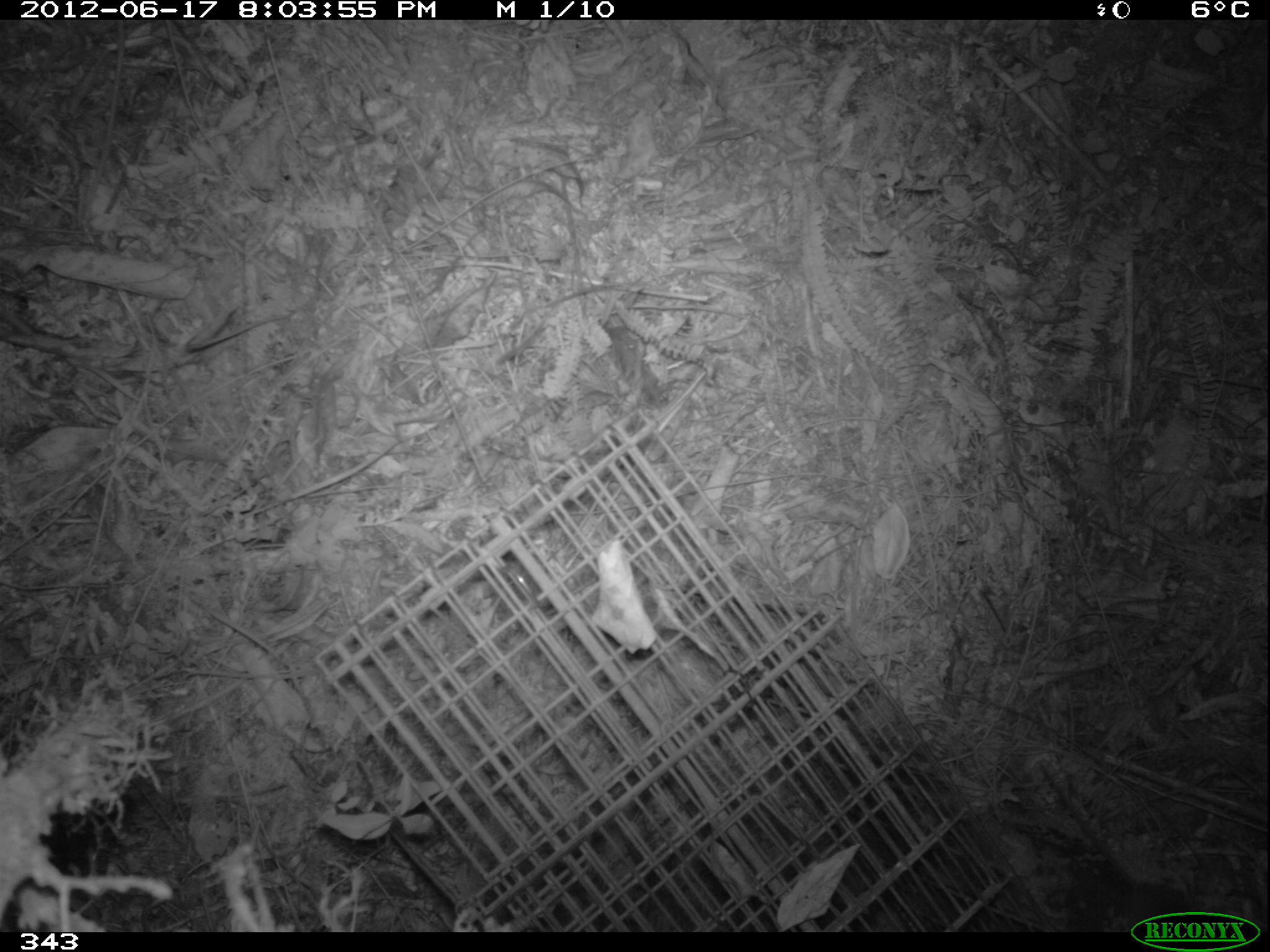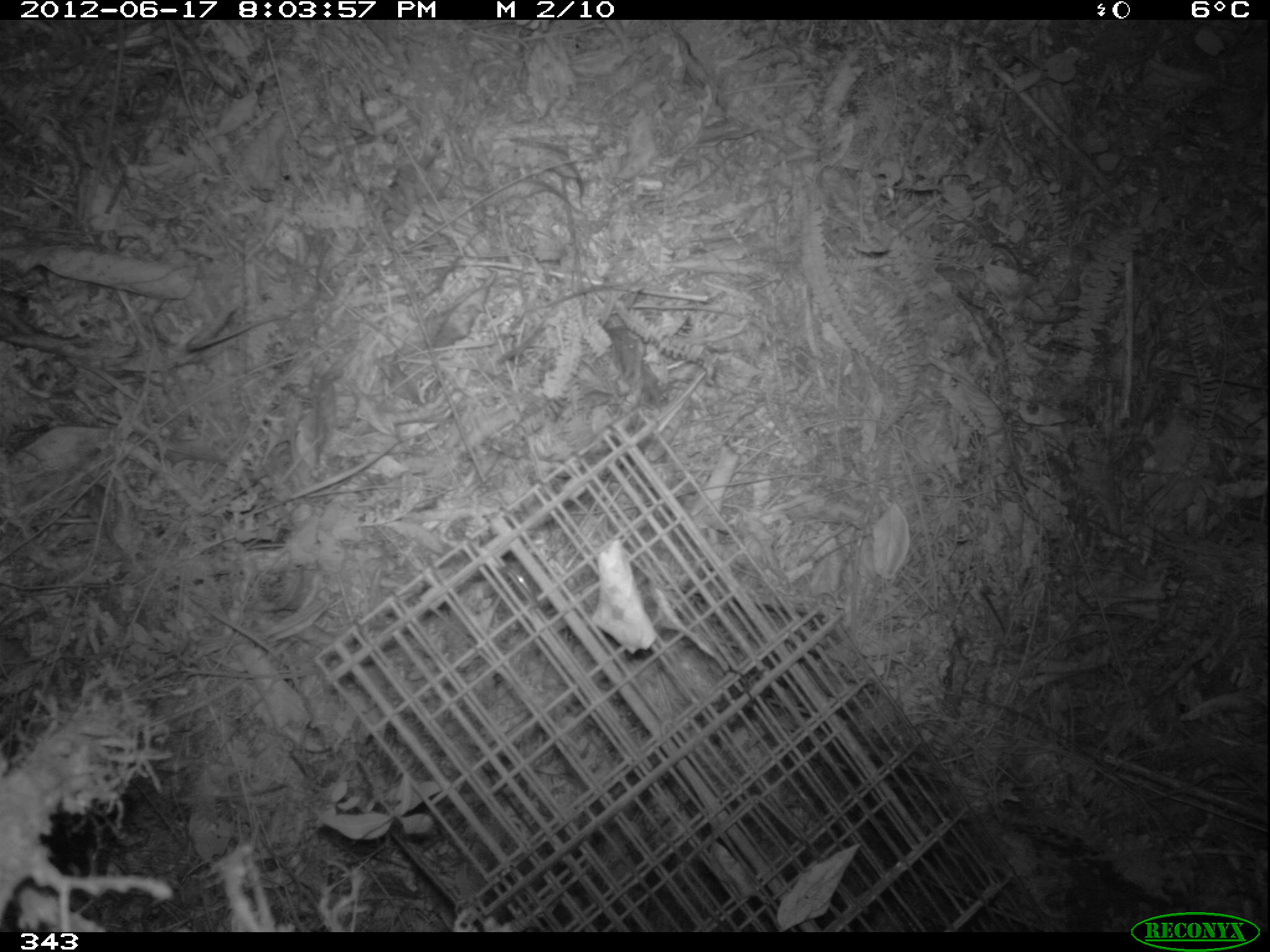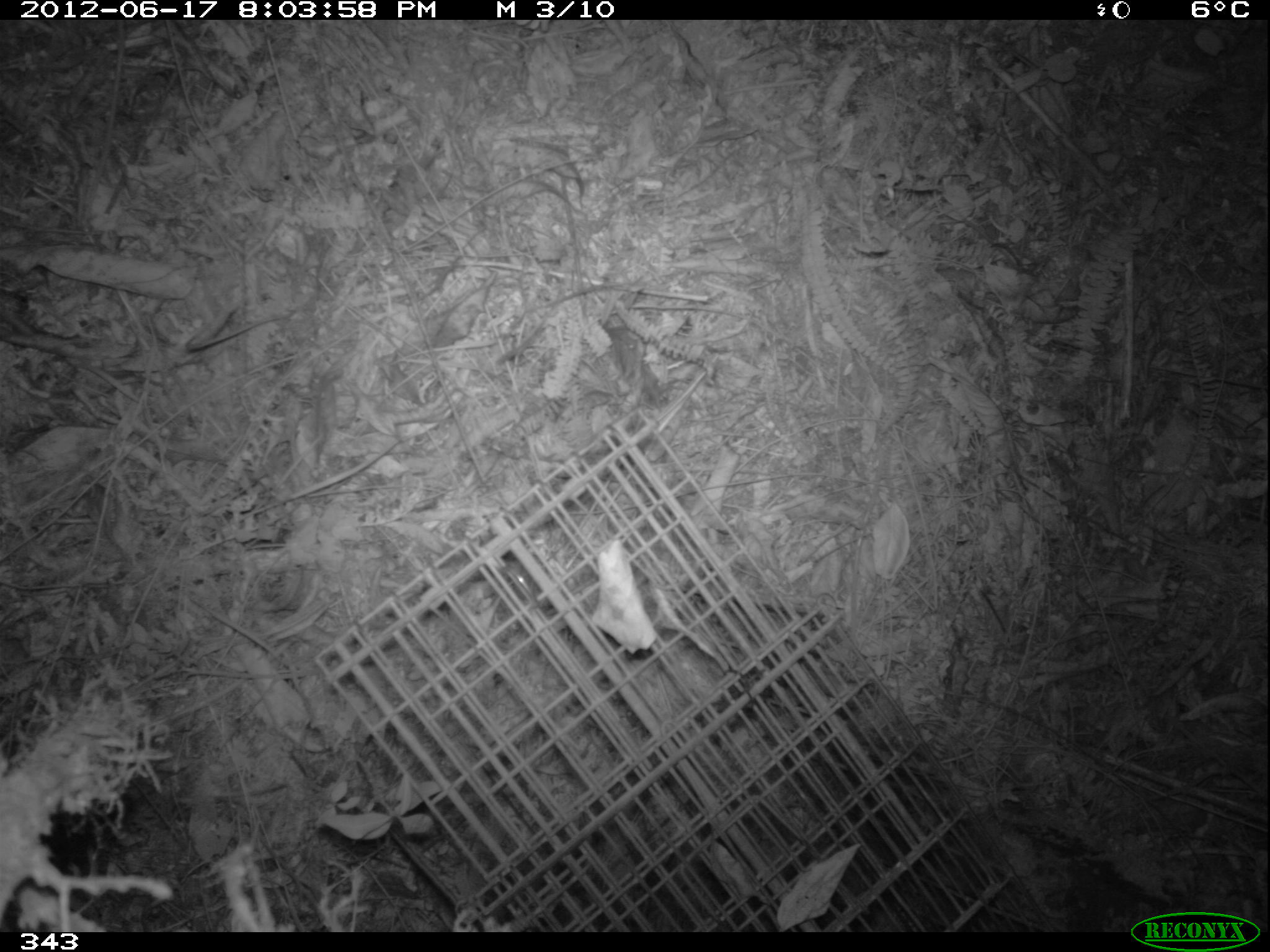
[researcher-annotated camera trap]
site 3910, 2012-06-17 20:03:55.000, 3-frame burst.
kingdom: Animalia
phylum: Chordata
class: Mammalia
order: Rodentia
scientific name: Rodentia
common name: rodents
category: unknown rodent